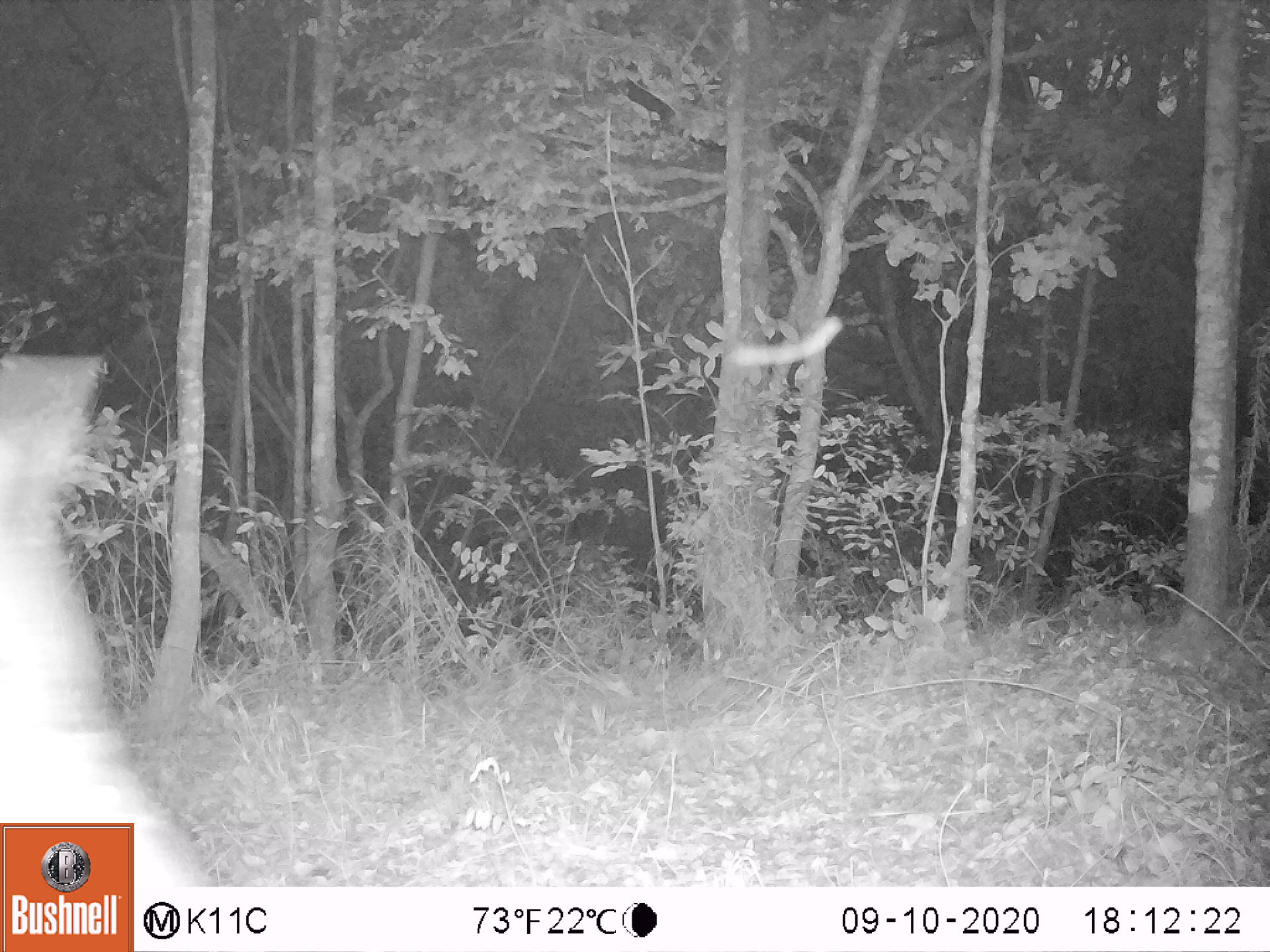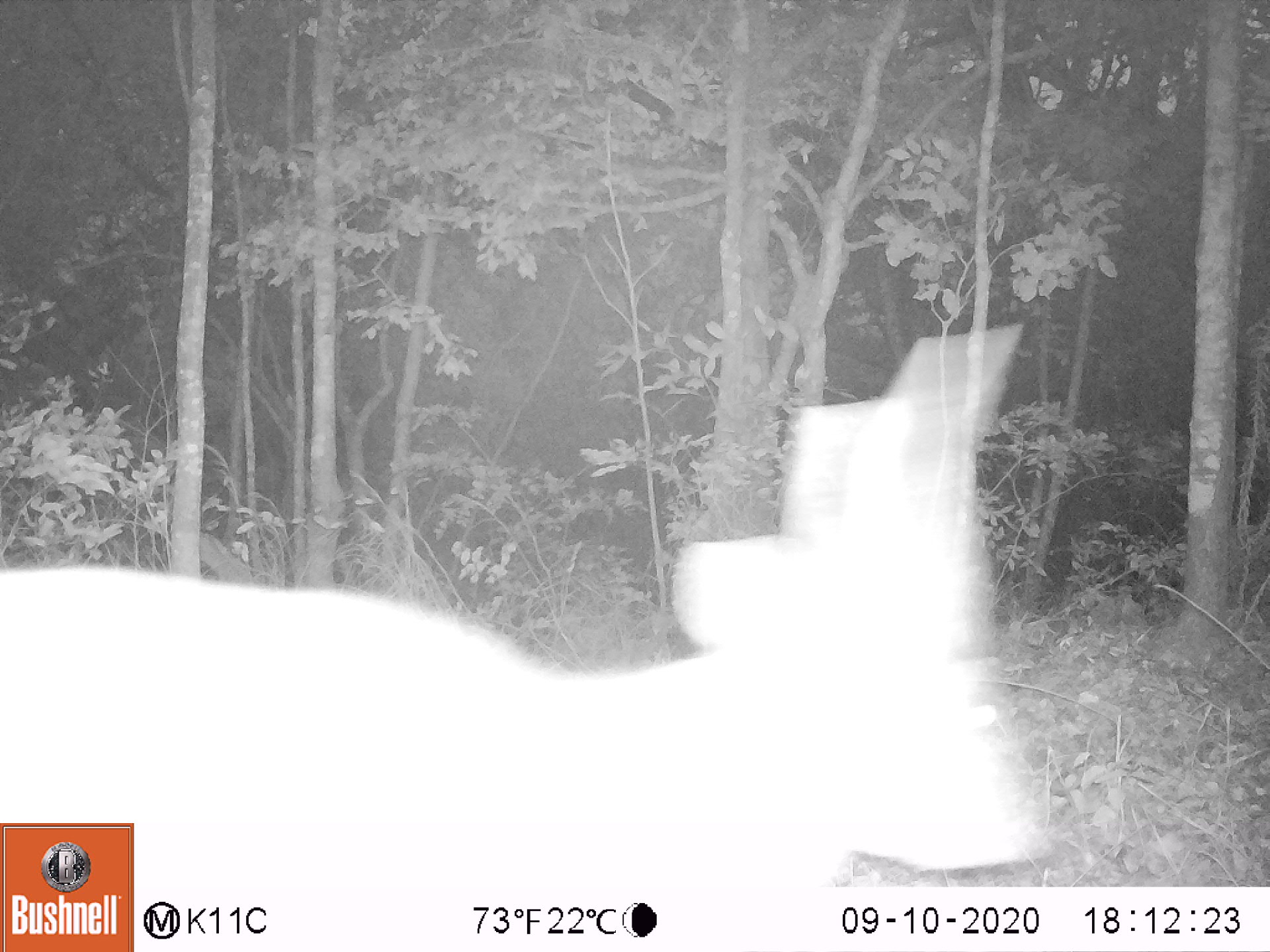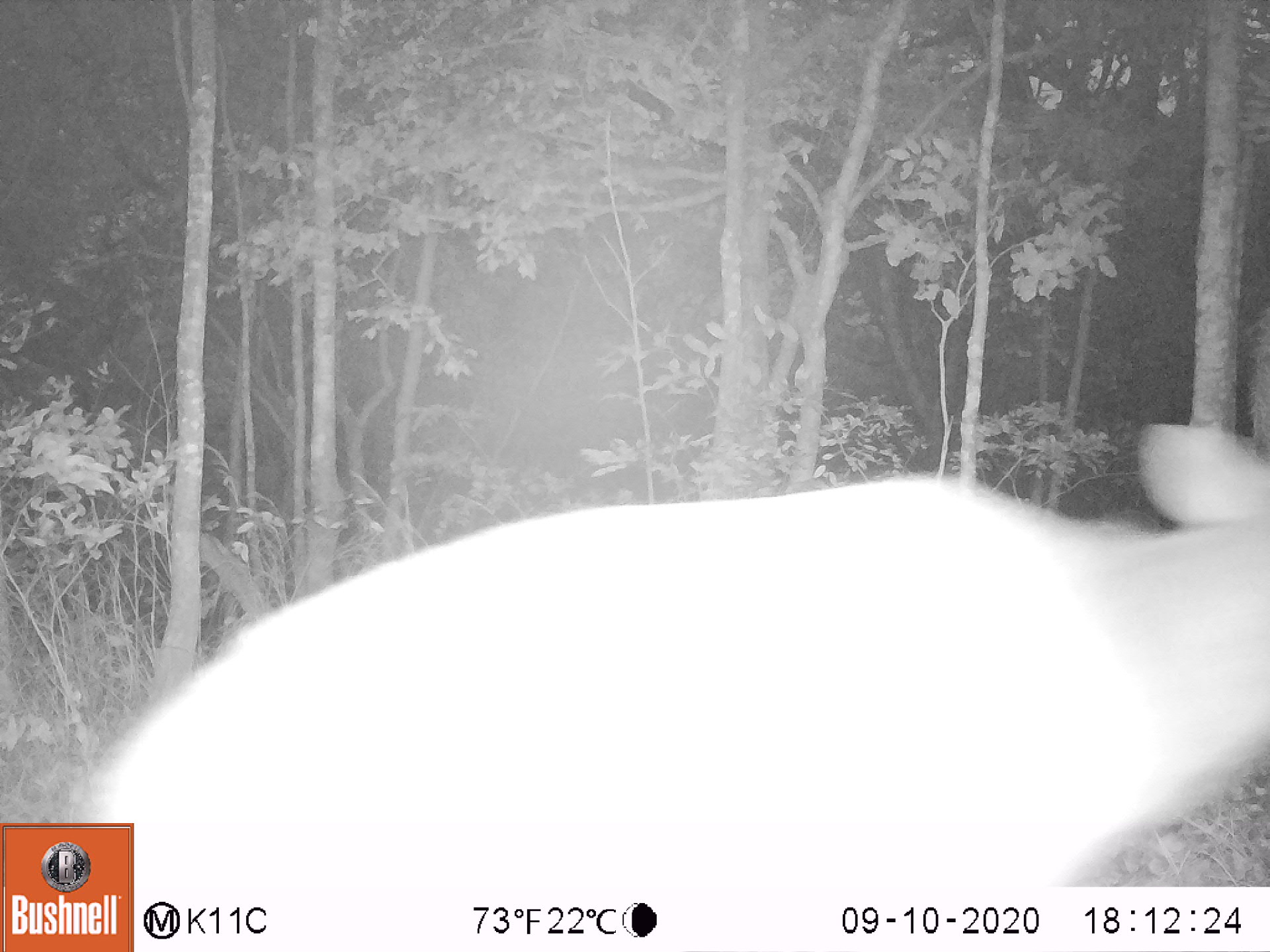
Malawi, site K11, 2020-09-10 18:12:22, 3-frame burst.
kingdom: Animalia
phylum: Chordata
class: Mammalia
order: Artiodactyla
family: Bovidae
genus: Tragelaphus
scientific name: Tragelaphus sylvaticus sylvaticus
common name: cape bushbuck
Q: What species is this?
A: Cape bushbuck (Tragelaphus sylvaticus sylvaticus).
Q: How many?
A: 1.